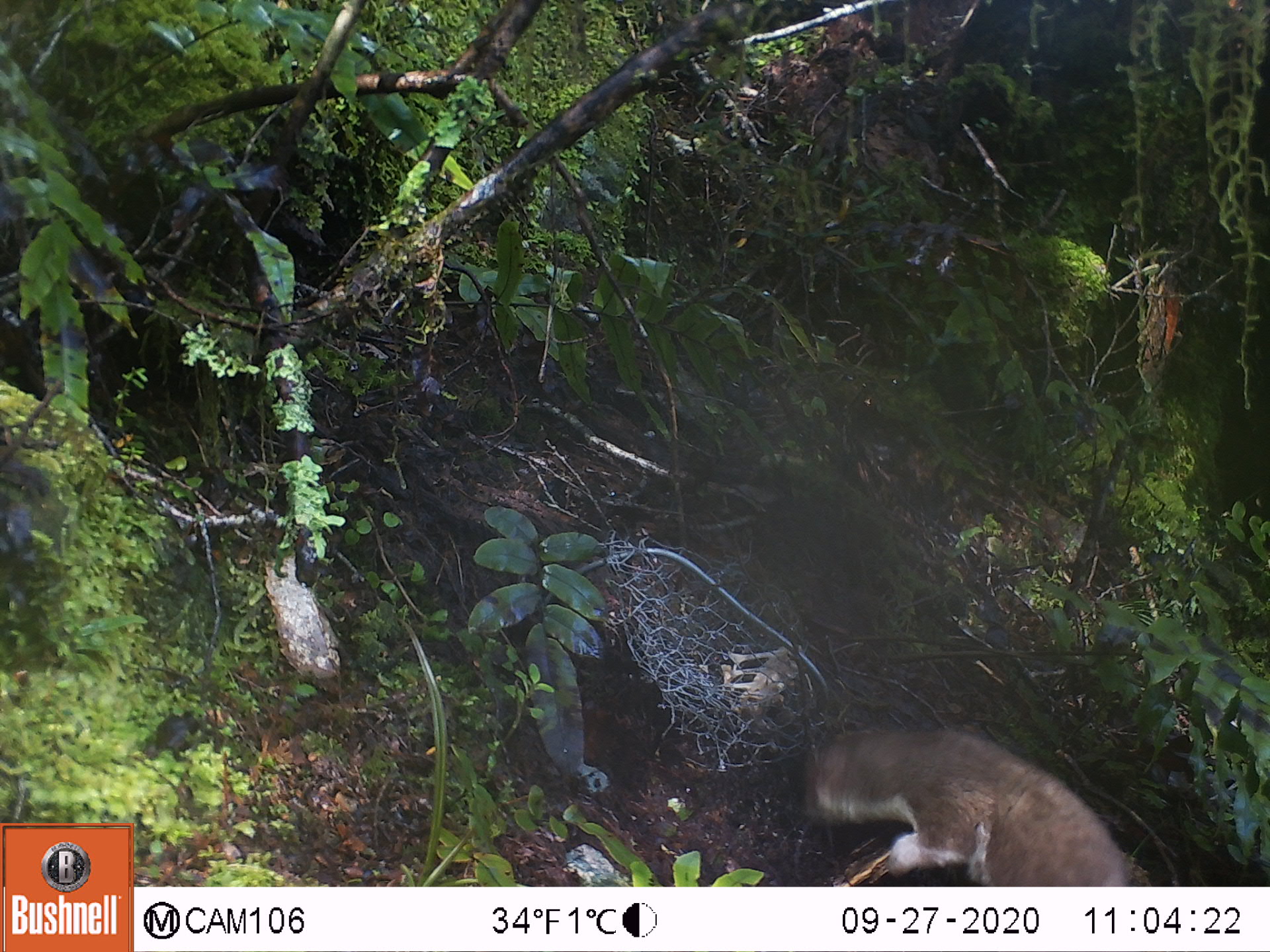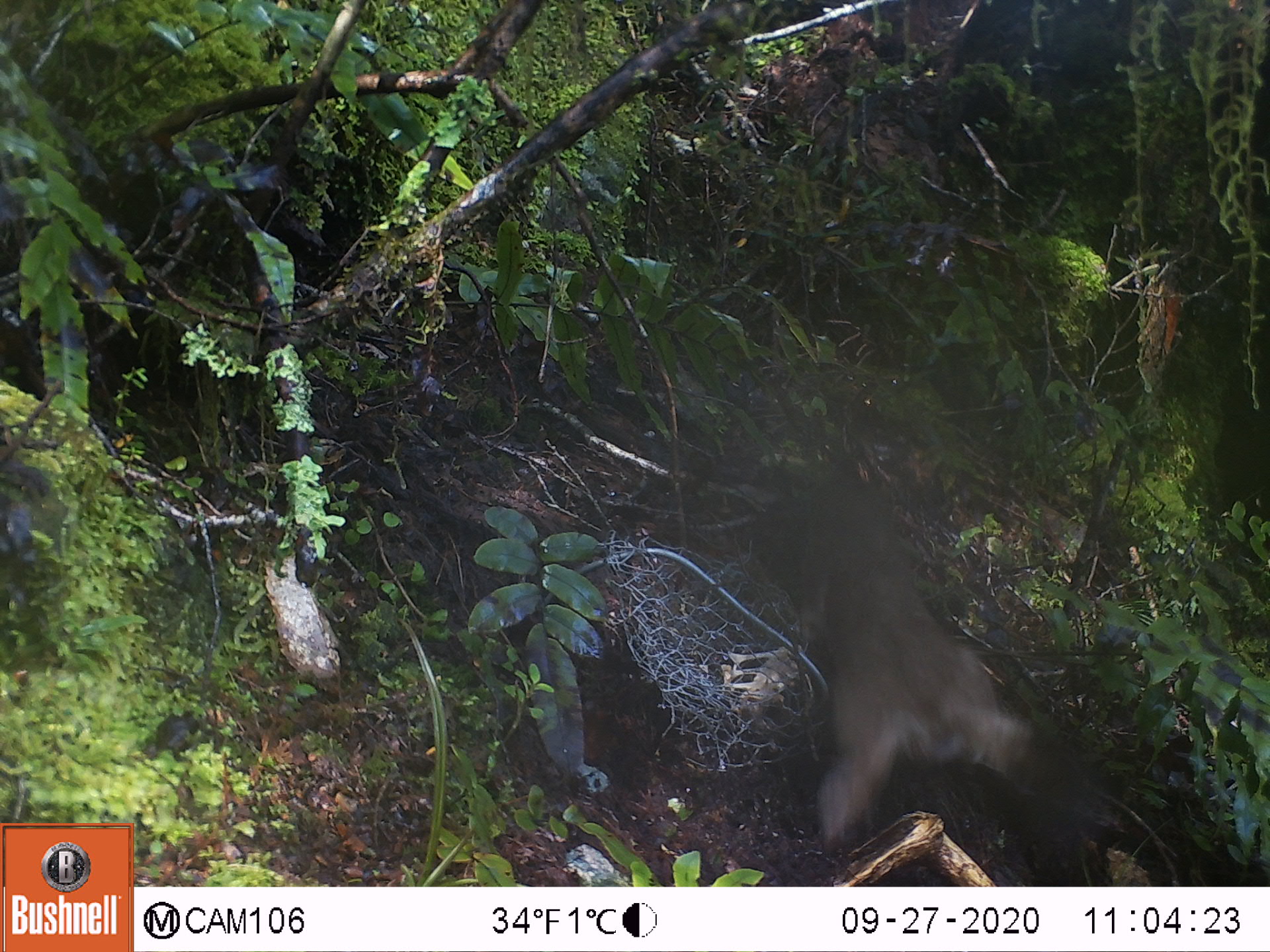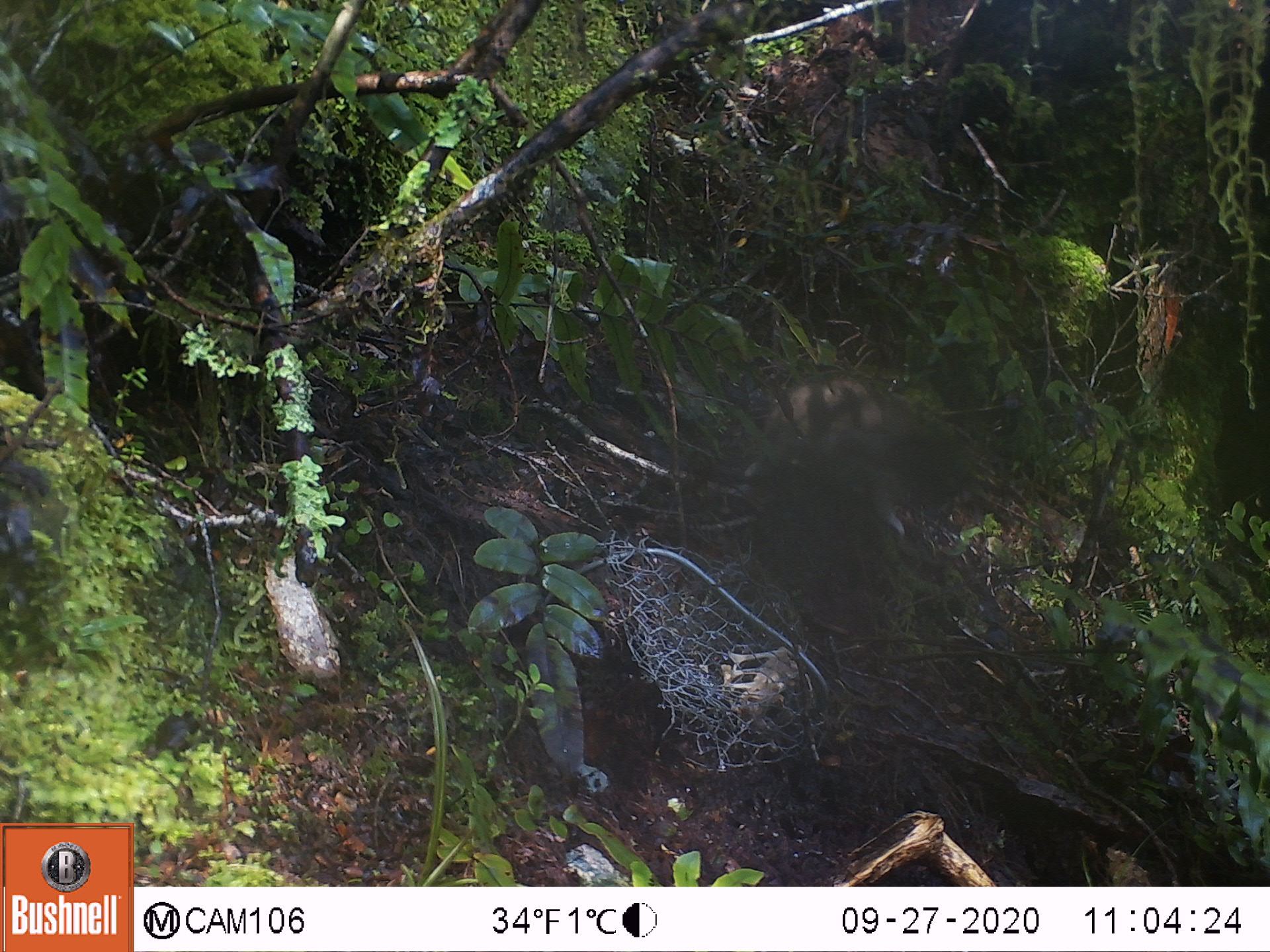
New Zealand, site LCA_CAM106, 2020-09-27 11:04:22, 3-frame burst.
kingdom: Animalia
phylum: Chordata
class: Mammalia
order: Carnivora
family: Mustelidae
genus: Mustela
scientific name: Mustela erminea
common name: stoat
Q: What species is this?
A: Stoat (Mustela erminea).